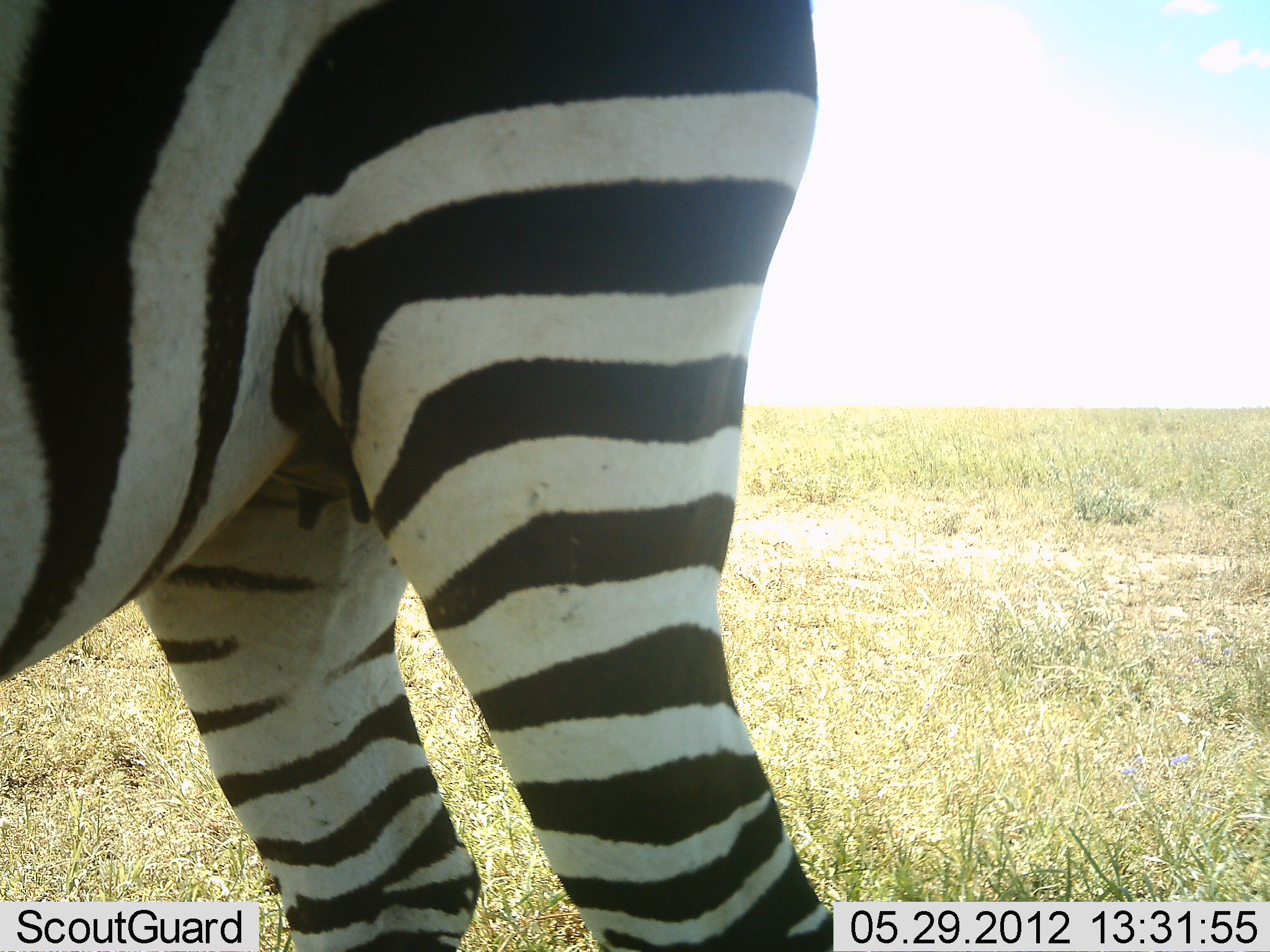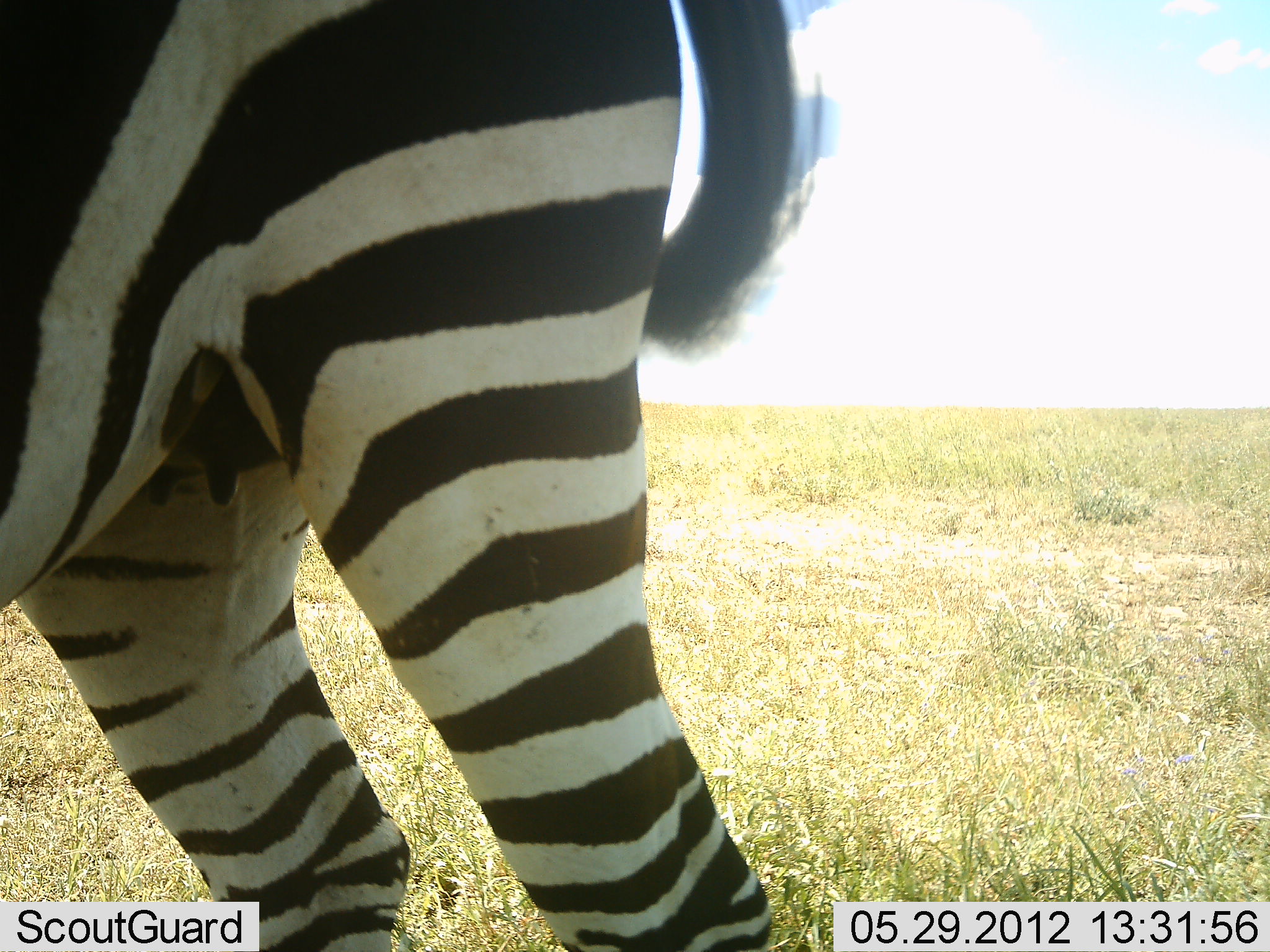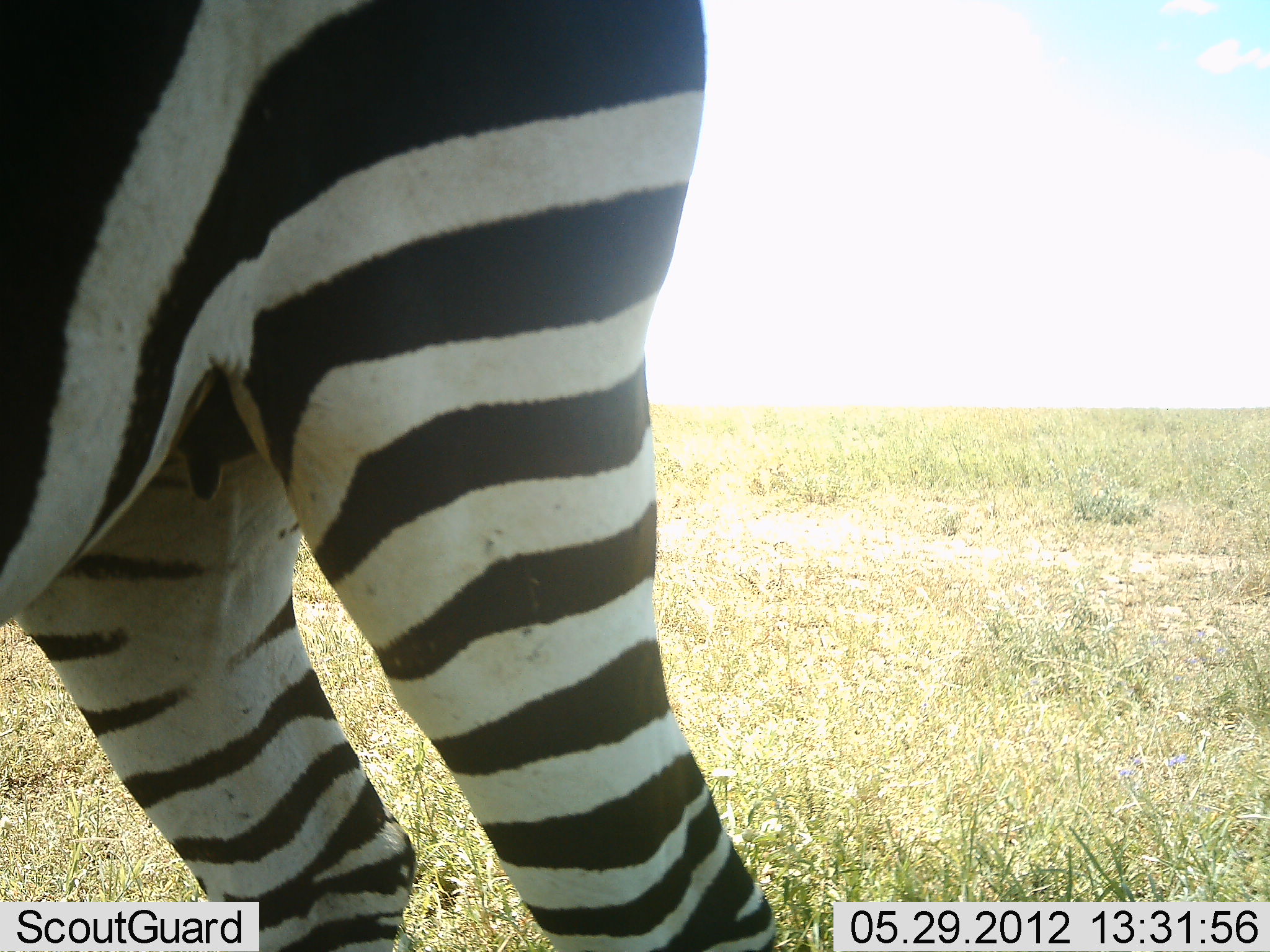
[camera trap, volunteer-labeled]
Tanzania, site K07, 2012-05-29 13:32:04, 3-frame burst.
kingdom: Animalia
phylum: Chordata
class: Mammalia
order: Perissodactyla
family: Equidae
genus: Equus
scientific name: Equus quagga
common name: plains zebra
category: zebra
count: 1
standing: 100%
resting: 0%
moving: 0%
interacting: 0%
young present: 0%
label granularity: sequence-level